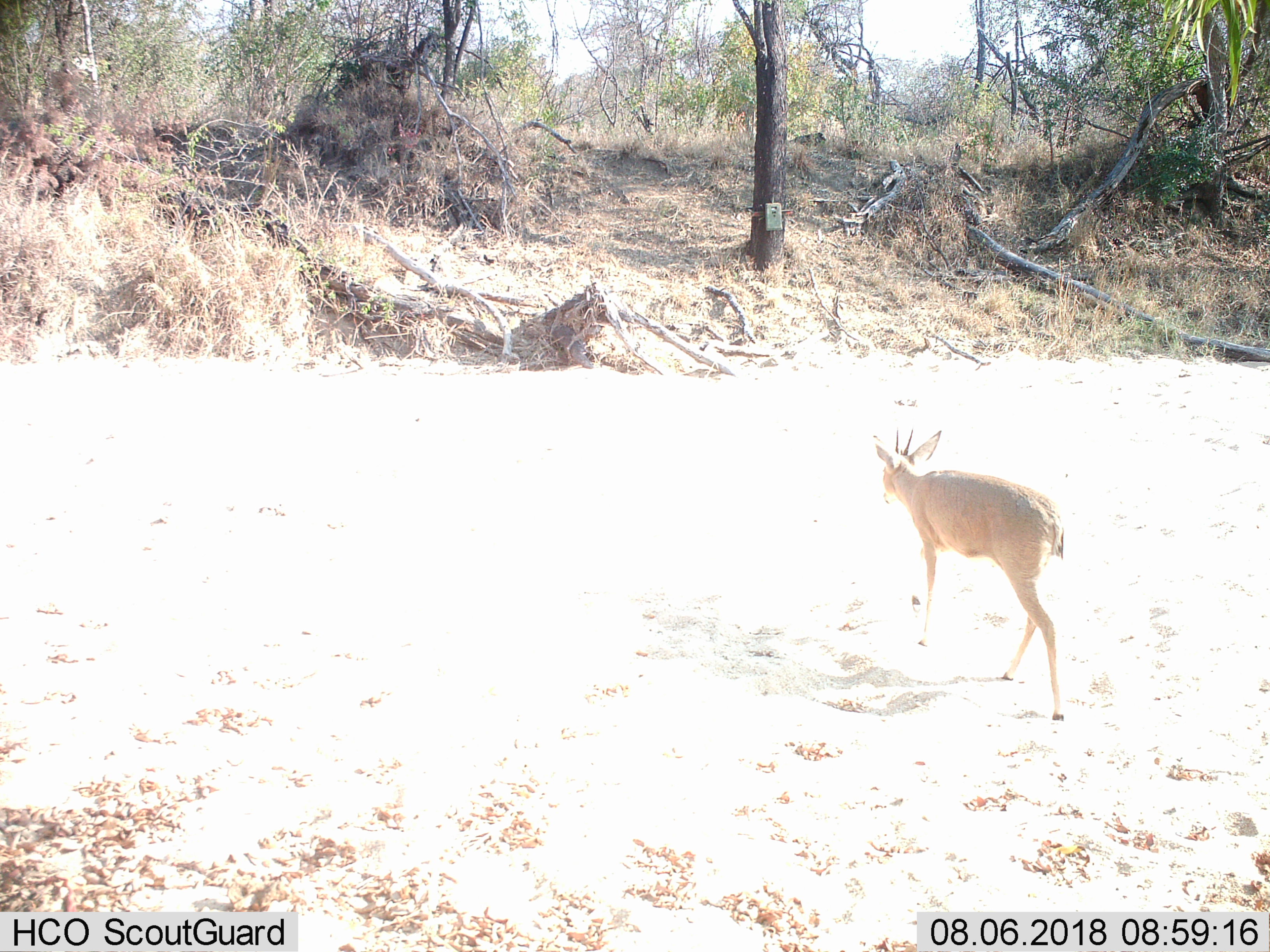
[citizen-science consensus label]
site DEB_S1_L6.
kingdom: Animalia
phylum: Chordata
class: Mammalia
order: Artiodactyla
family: Bovidae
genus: Sylvicapra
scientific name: Sylvicapra grimmia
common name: common duiker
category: duikercommongrey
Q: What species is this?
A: Duikercommongrey (common duiker) (Sylvicapra grimmia).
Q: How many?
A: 1.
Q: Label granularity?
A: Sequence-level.